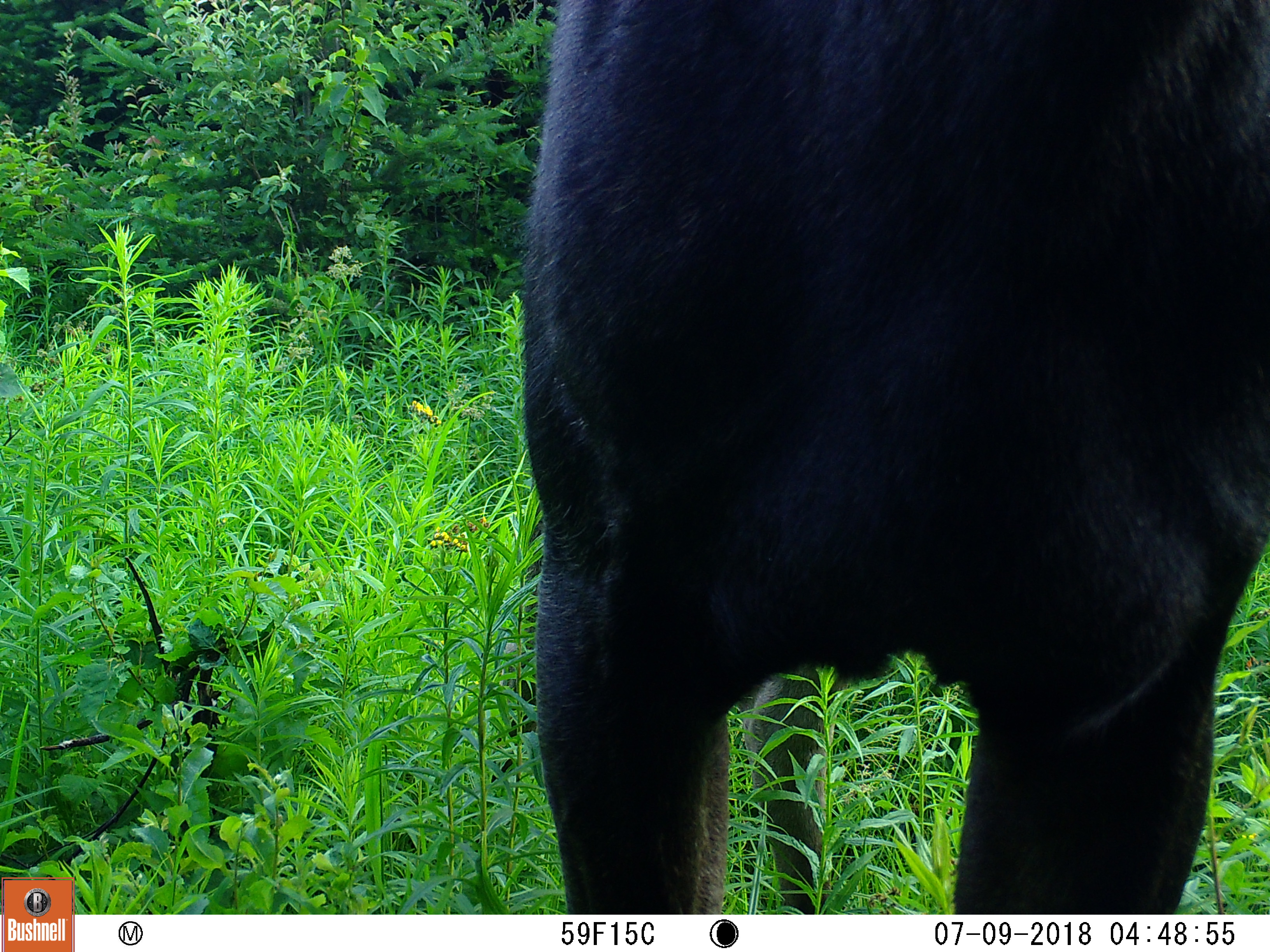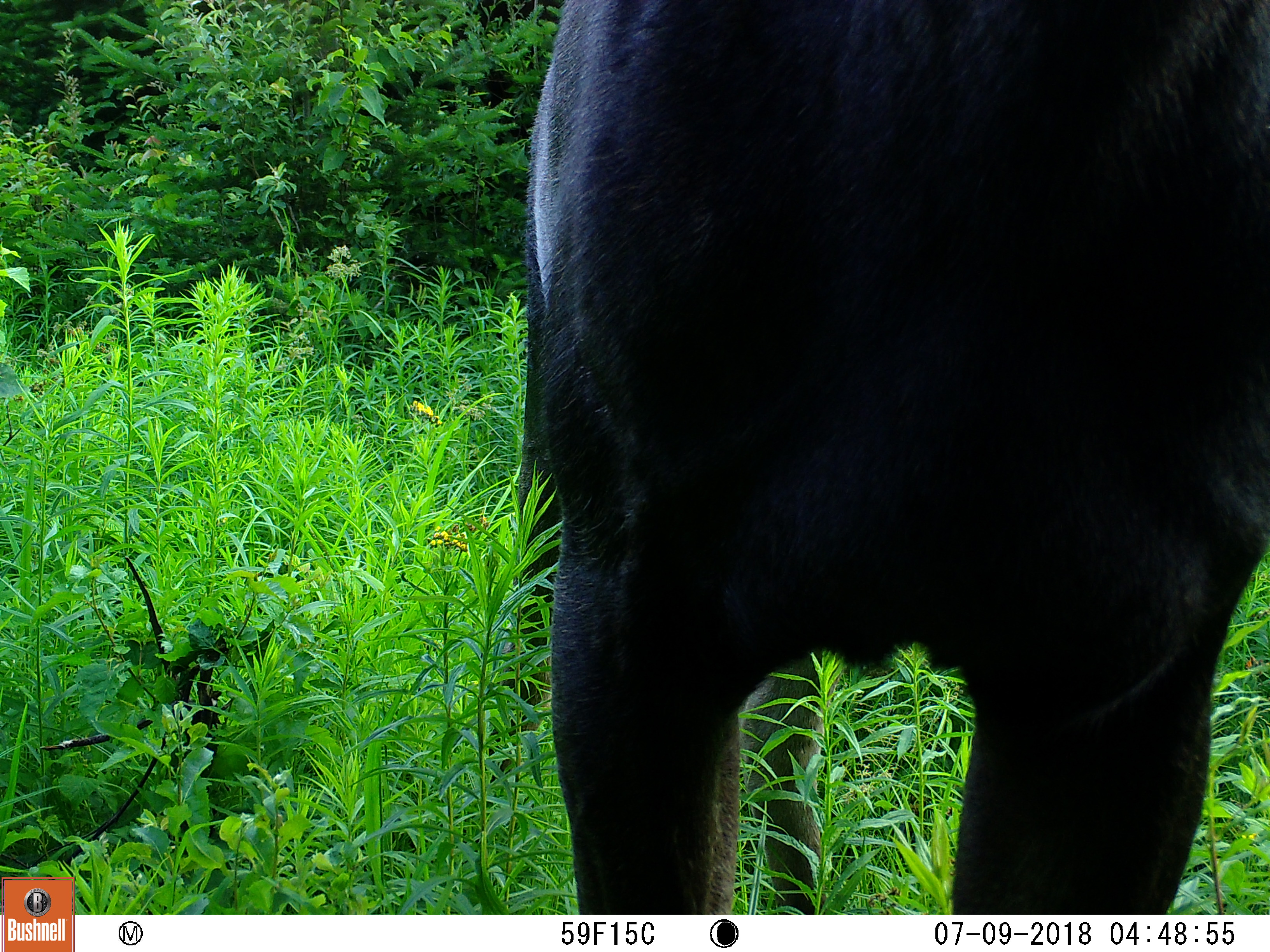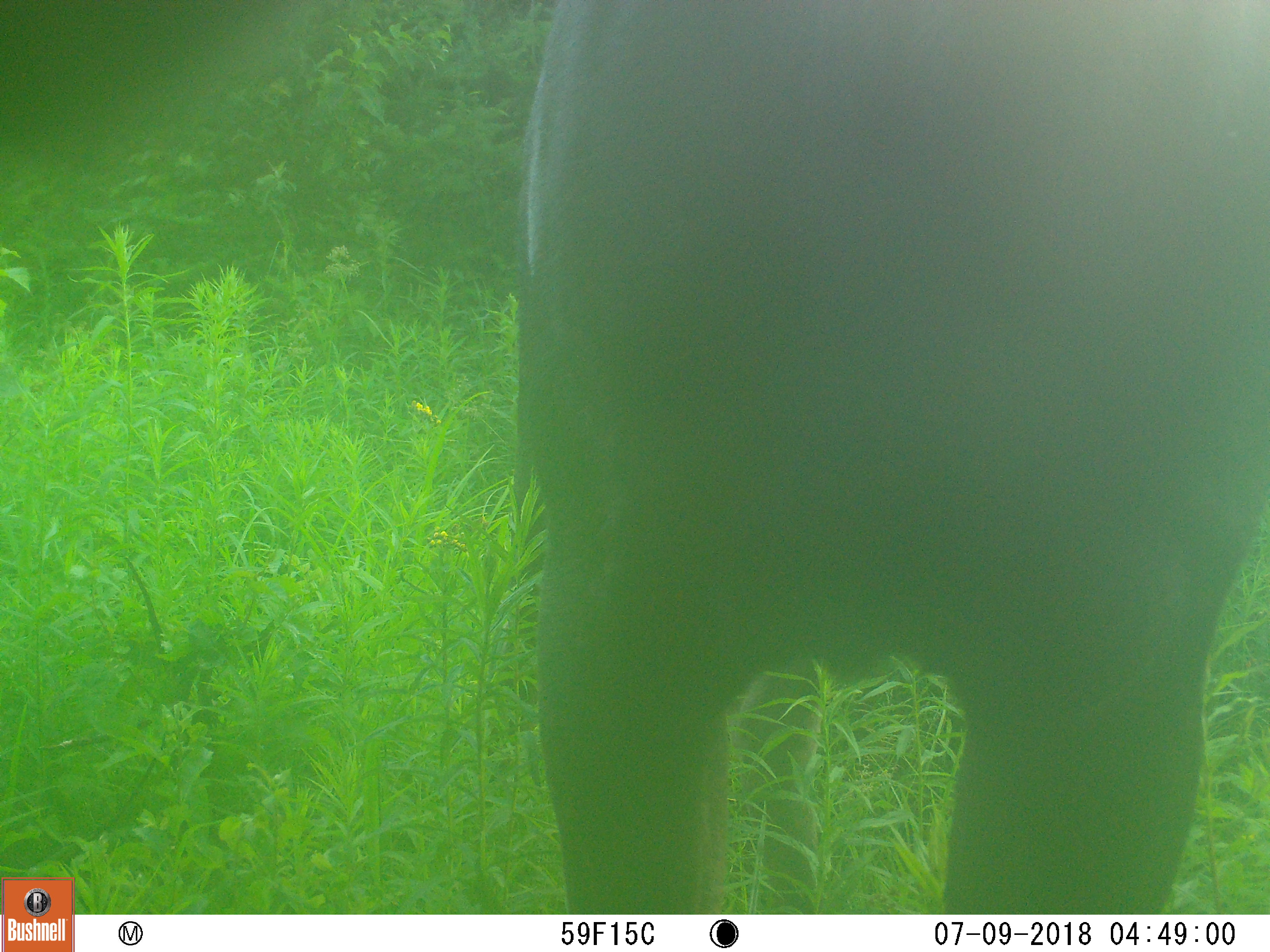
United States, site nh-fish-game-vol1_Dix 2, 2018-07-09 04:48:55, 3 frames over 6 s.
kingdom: Animalia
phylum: Chordata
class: Mammalia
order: Artiodactyla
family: Cervidae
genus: Alces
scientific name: Alces alces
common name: moose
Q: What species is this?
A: Moose (Alces alces).